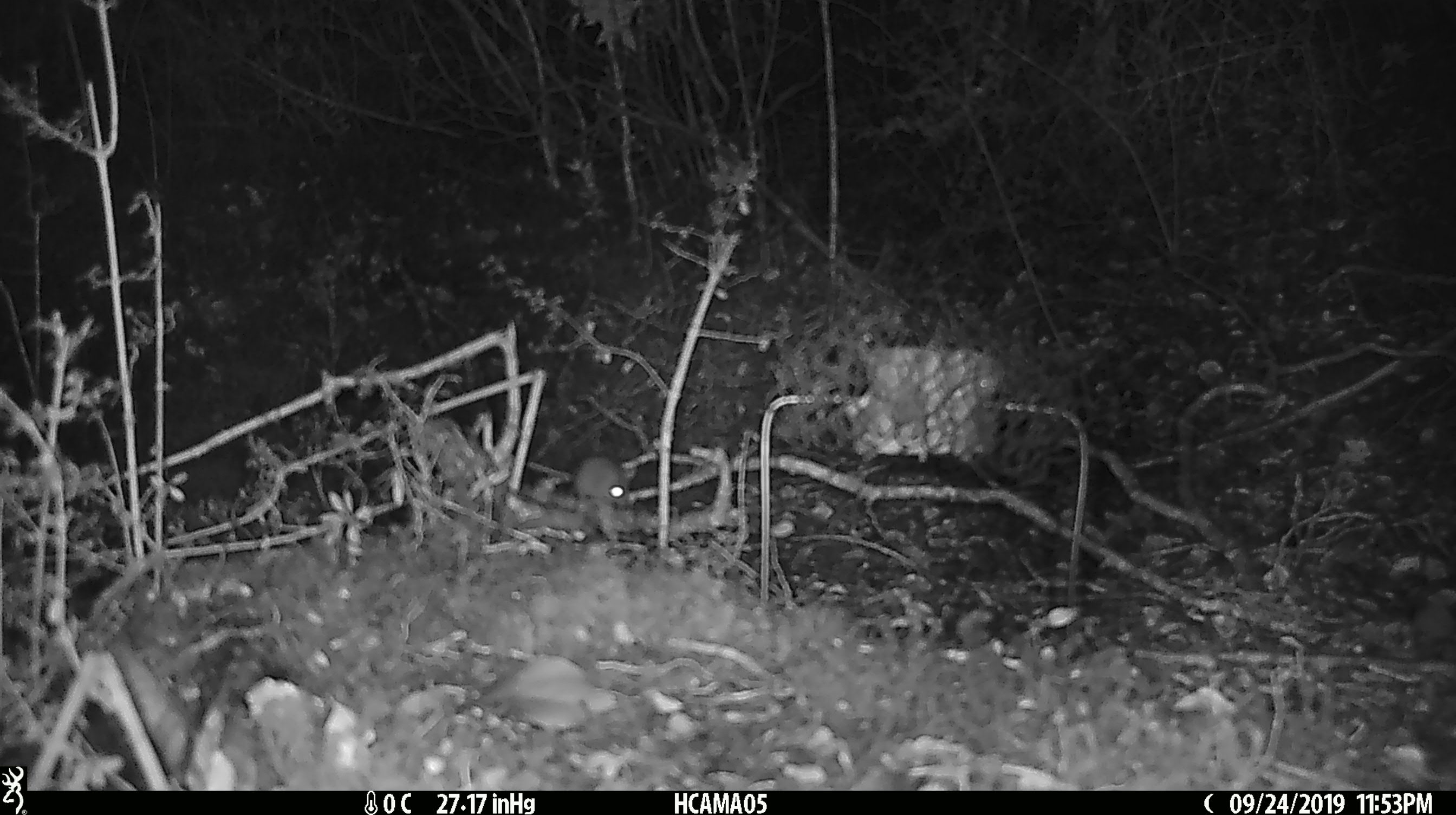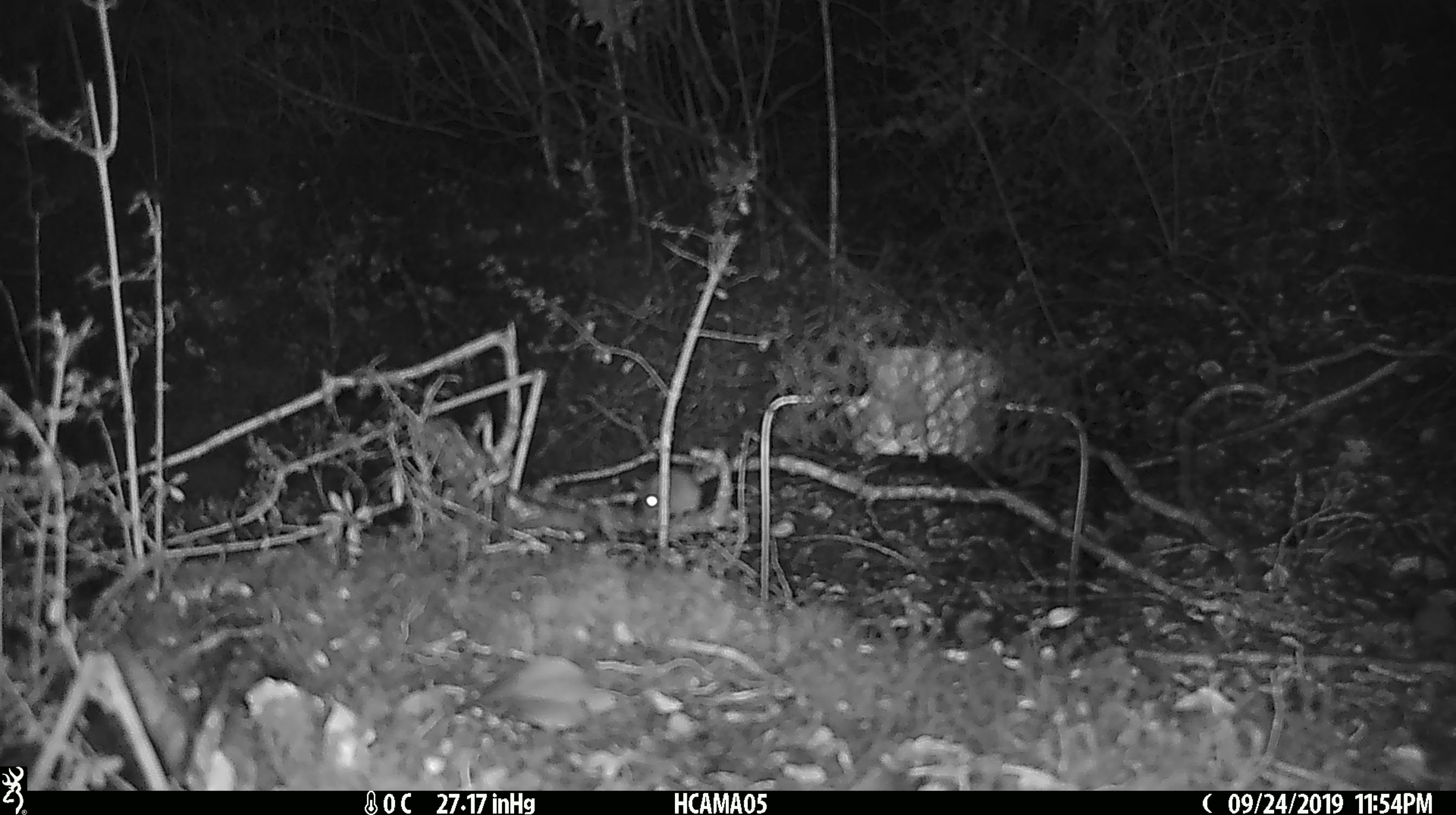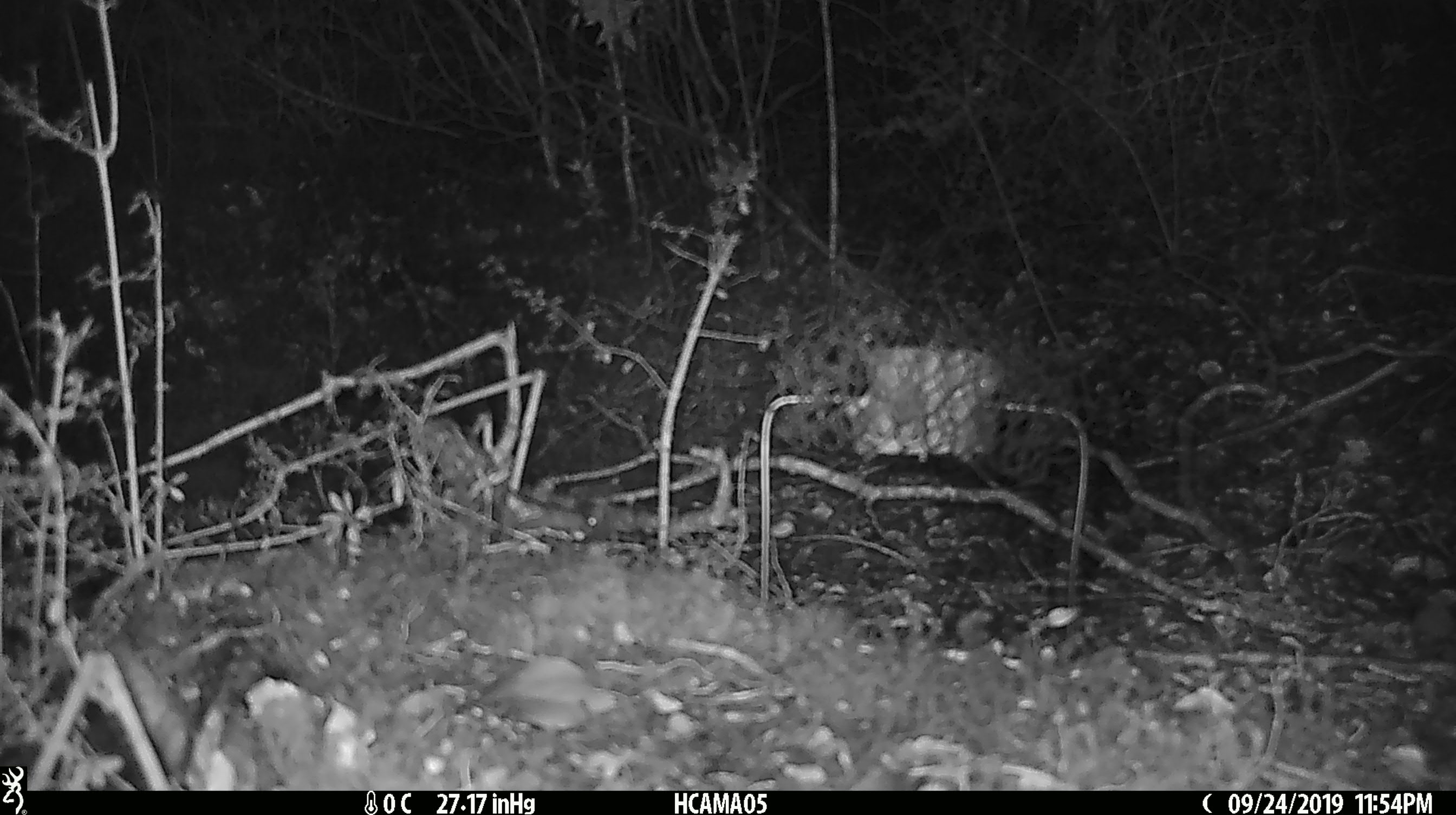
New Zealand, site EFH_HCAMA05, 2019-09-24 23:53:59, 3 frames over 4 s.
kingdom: Animalia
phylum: Chordata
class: Mammalia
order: Rodentia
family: Muridae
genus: Mus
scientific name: Mus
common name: mouse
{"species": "mouse (Mus)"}